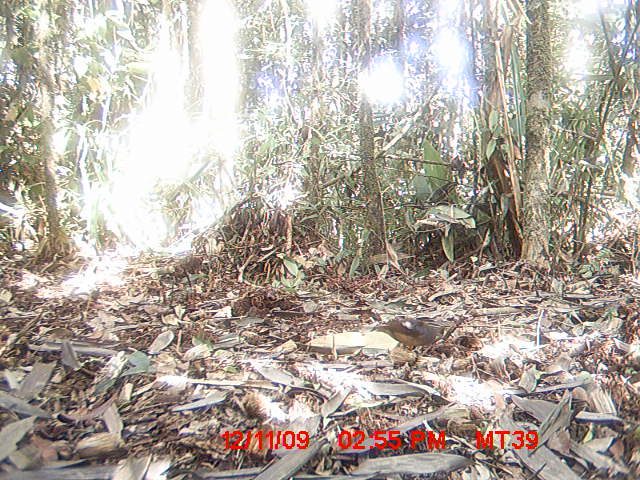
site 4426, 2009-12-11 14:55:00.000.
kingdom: Animalia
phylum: Chordata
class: Aves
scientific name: Aves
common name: bird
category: unknown bird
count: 1